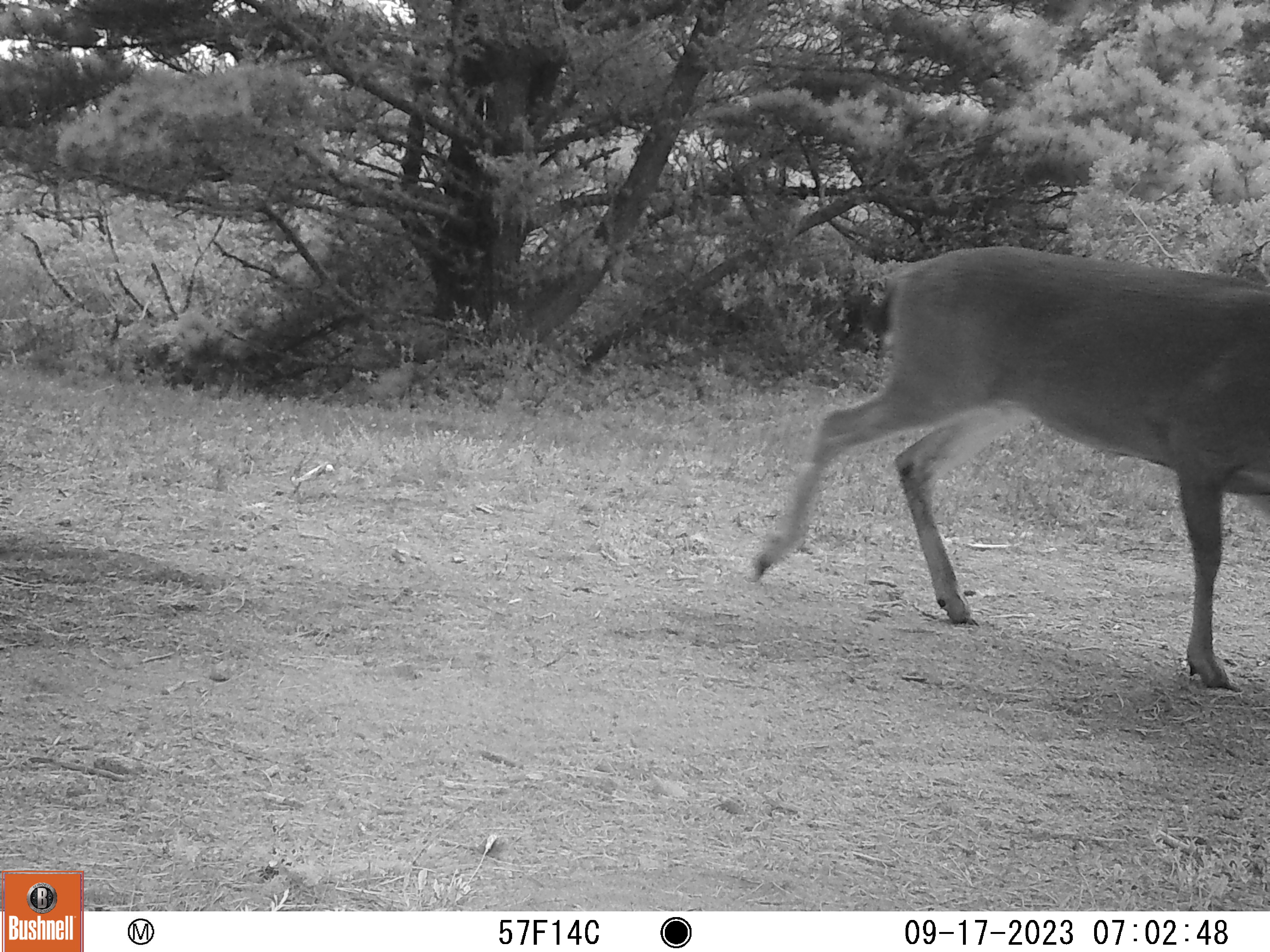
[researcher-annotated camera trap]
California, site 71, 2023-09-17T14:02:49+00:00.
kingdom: Animalia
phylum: Chordata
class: Mammalia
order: Artiodactyla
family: Cervidae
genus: Odocoileus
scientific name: Odocoileus hemionus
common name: mule deer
Mule deer (Odocoileus hemionus).